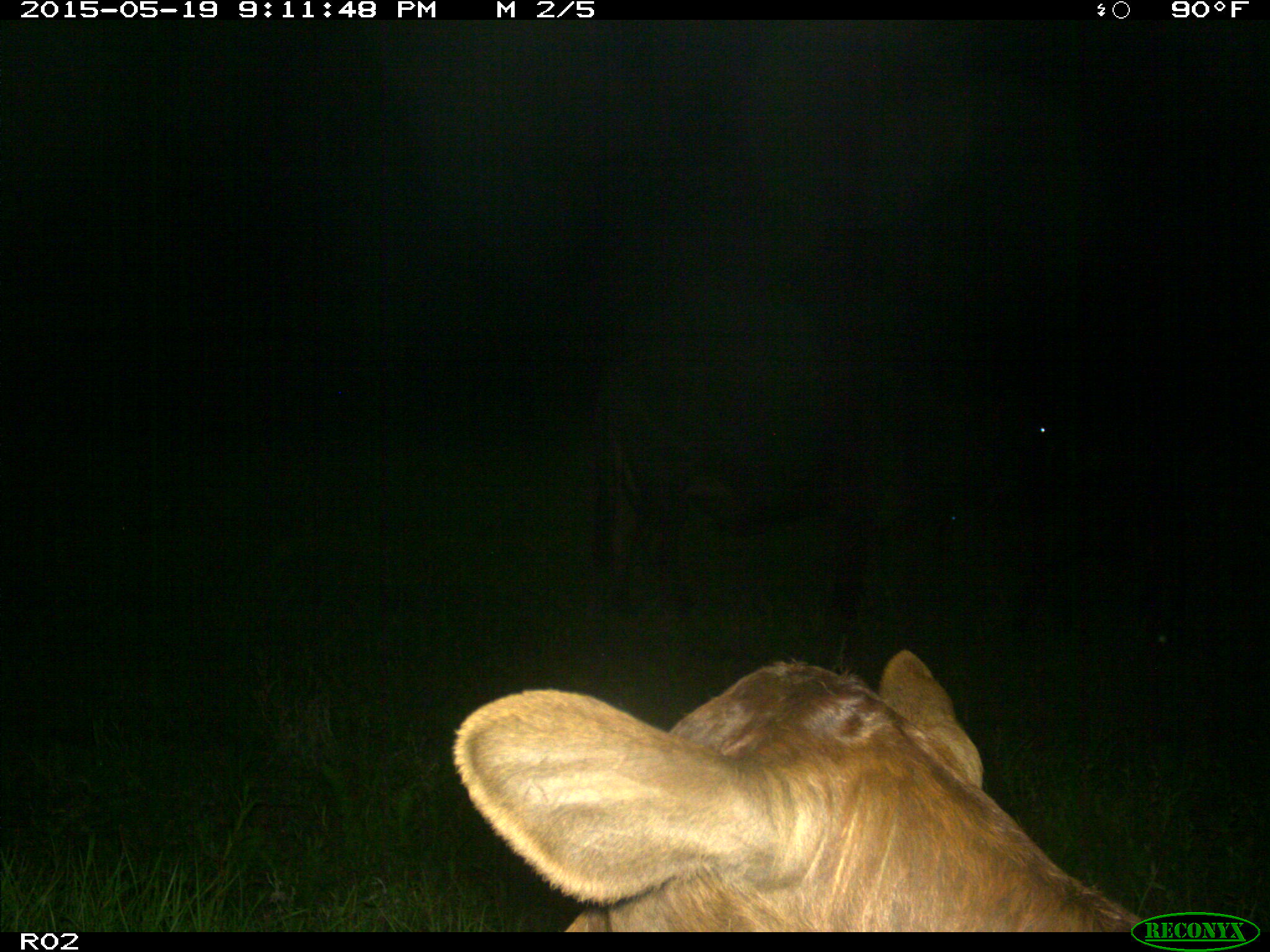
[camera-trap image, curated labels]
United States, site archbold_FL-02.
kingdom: Animalia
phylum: Chordata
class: Mammalia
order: Artiodactyla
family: Bovidae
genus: Bos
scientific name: Bos taurus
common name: domestic cow